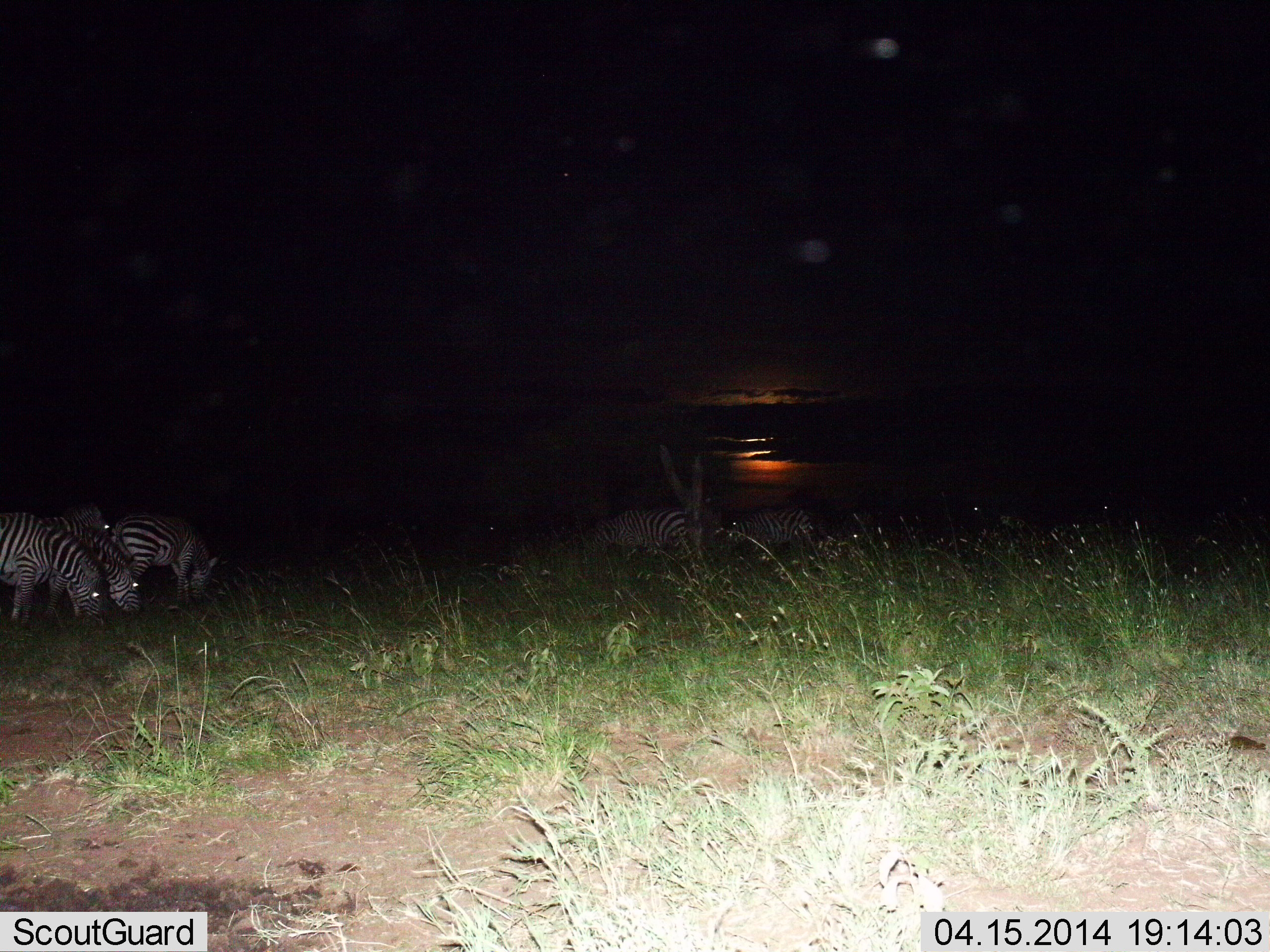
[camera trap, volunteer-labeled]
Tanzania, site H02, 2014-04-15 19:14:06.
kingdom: Animalia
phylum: Chordata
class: Mammalia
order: Perissodactyla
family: Equidae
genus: Equus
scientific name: Equus quagga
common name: plains zebra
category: zebra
Zebra (plains zebra) (Equus quagga), count 6. Behavior (volunteer vote fractions): standing 50%, resting 10%, moving 0%, interacting 0%. Young present (vote fraction): 0%. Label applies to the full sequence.